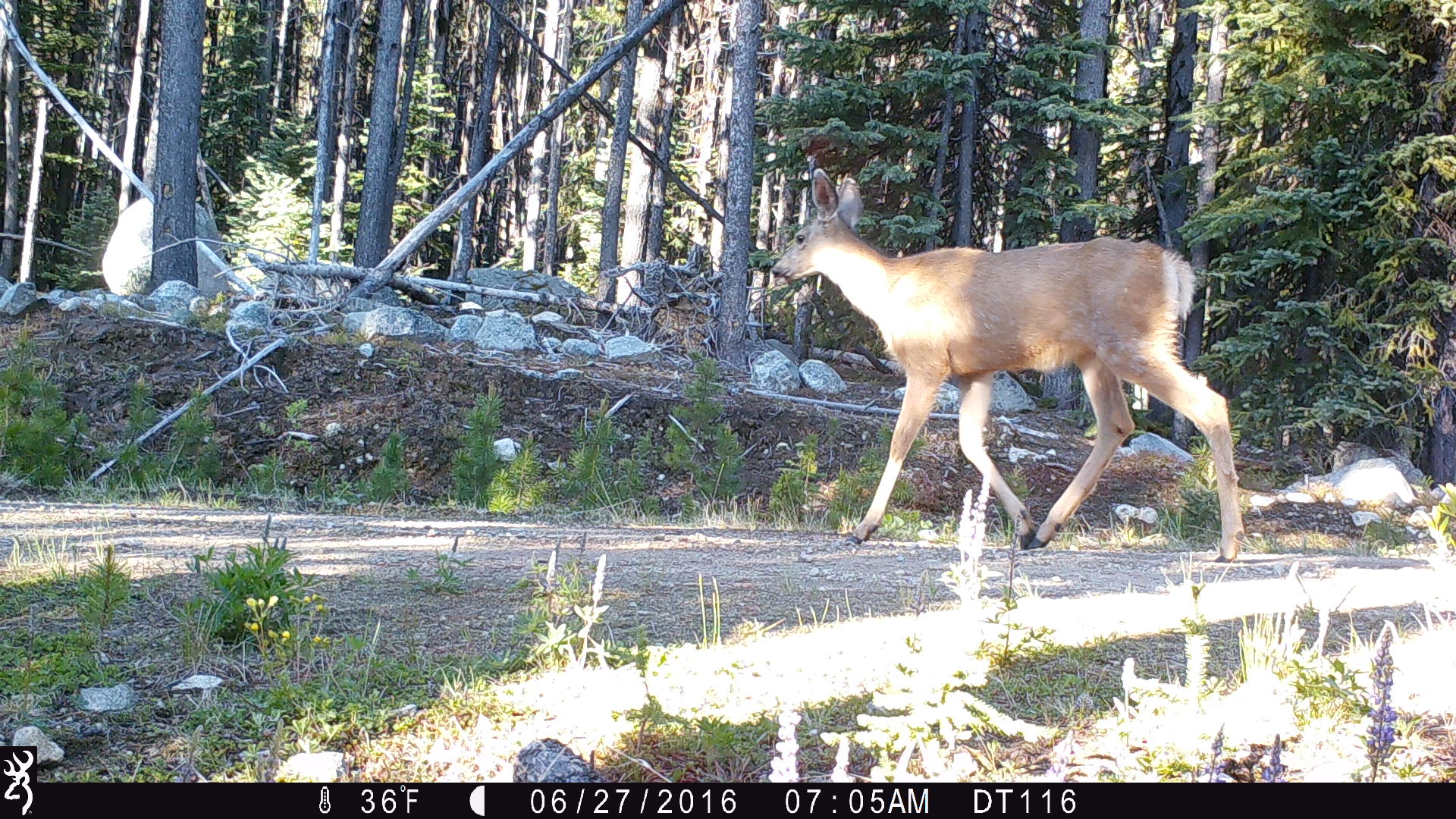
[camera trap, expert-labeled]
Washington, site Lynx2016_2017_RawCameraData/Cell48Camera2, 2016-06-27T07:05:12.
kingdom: Animalia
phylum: Chordata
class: Mammalia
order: Artiodactyla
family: Cervidae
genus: Odocoileus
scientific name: Odocoileus hemionus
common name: mule deer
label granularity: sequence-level